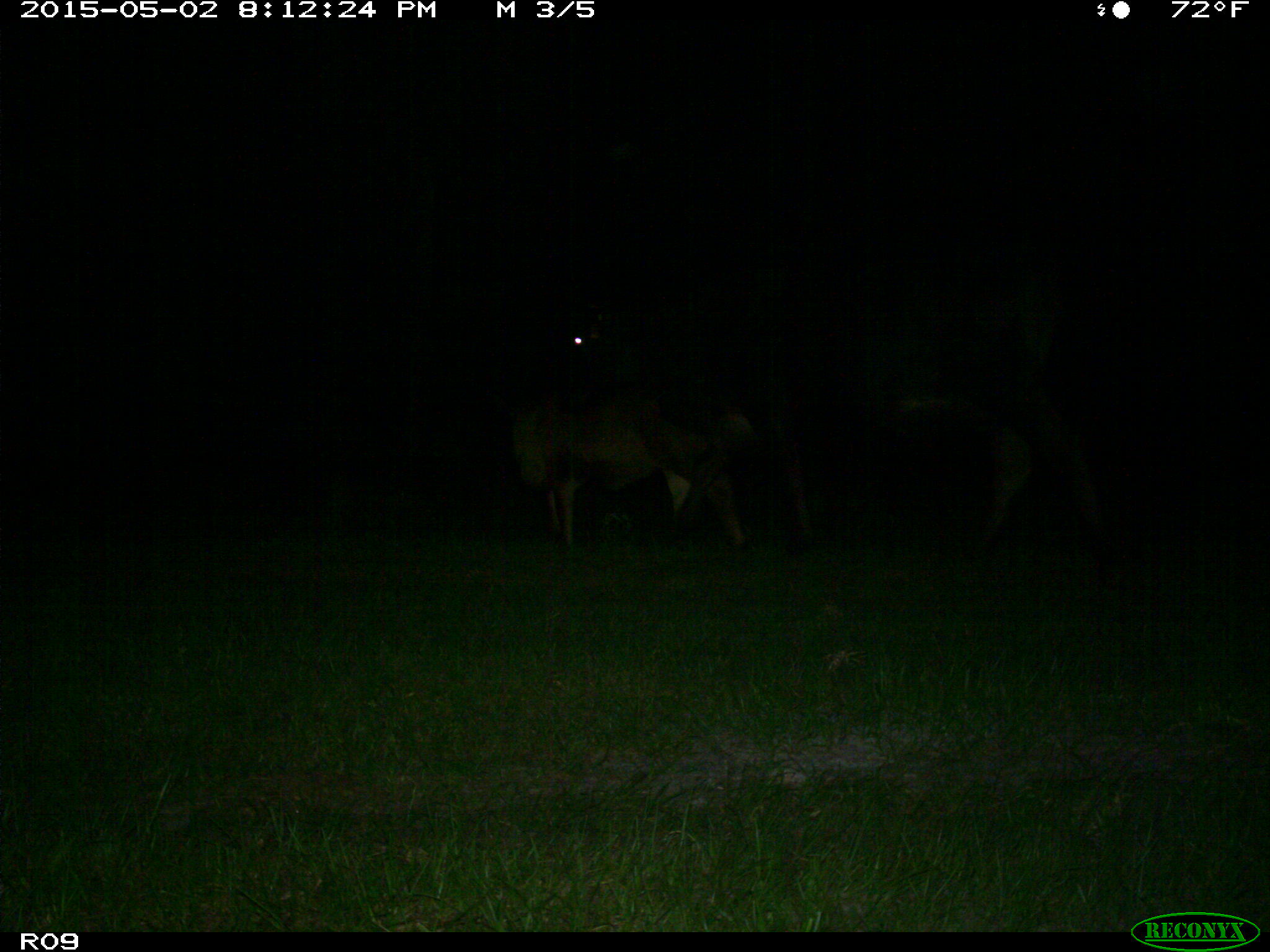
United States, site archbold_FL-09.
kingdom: Animalia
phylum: Chordata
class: Mammalia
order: Artiodactyla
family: Bovidae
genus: Bos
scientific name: Bos taurus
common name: domestic cow